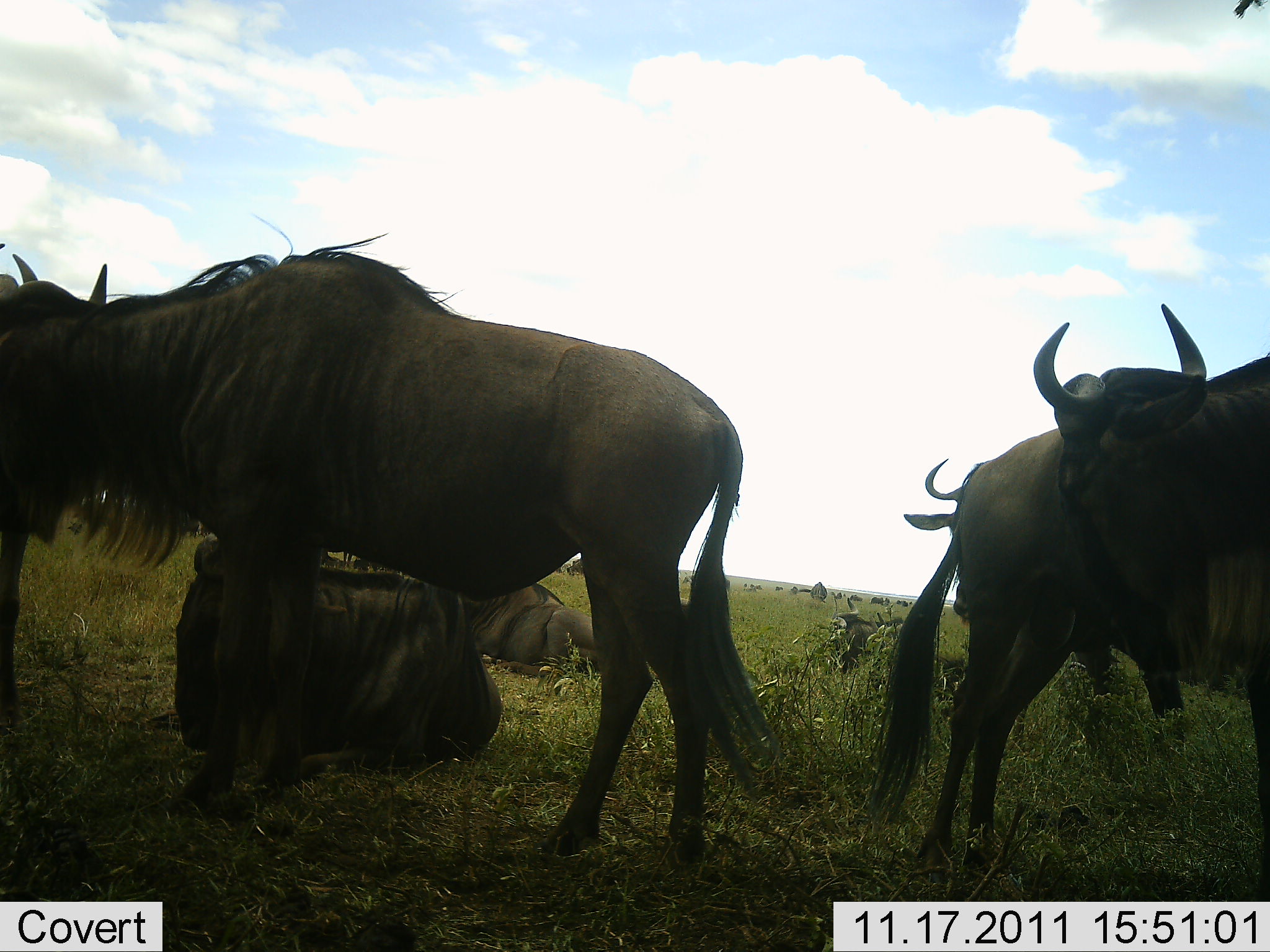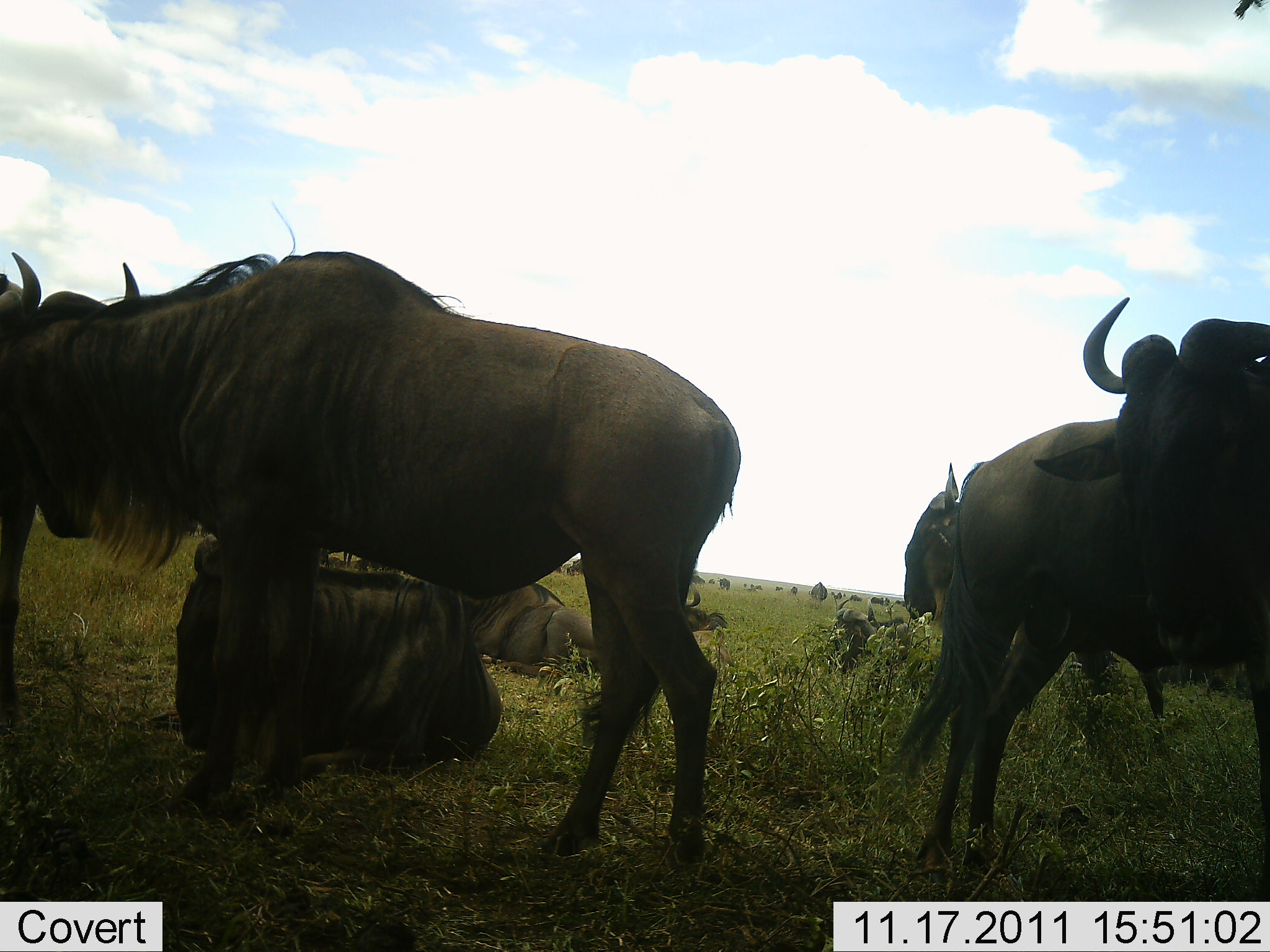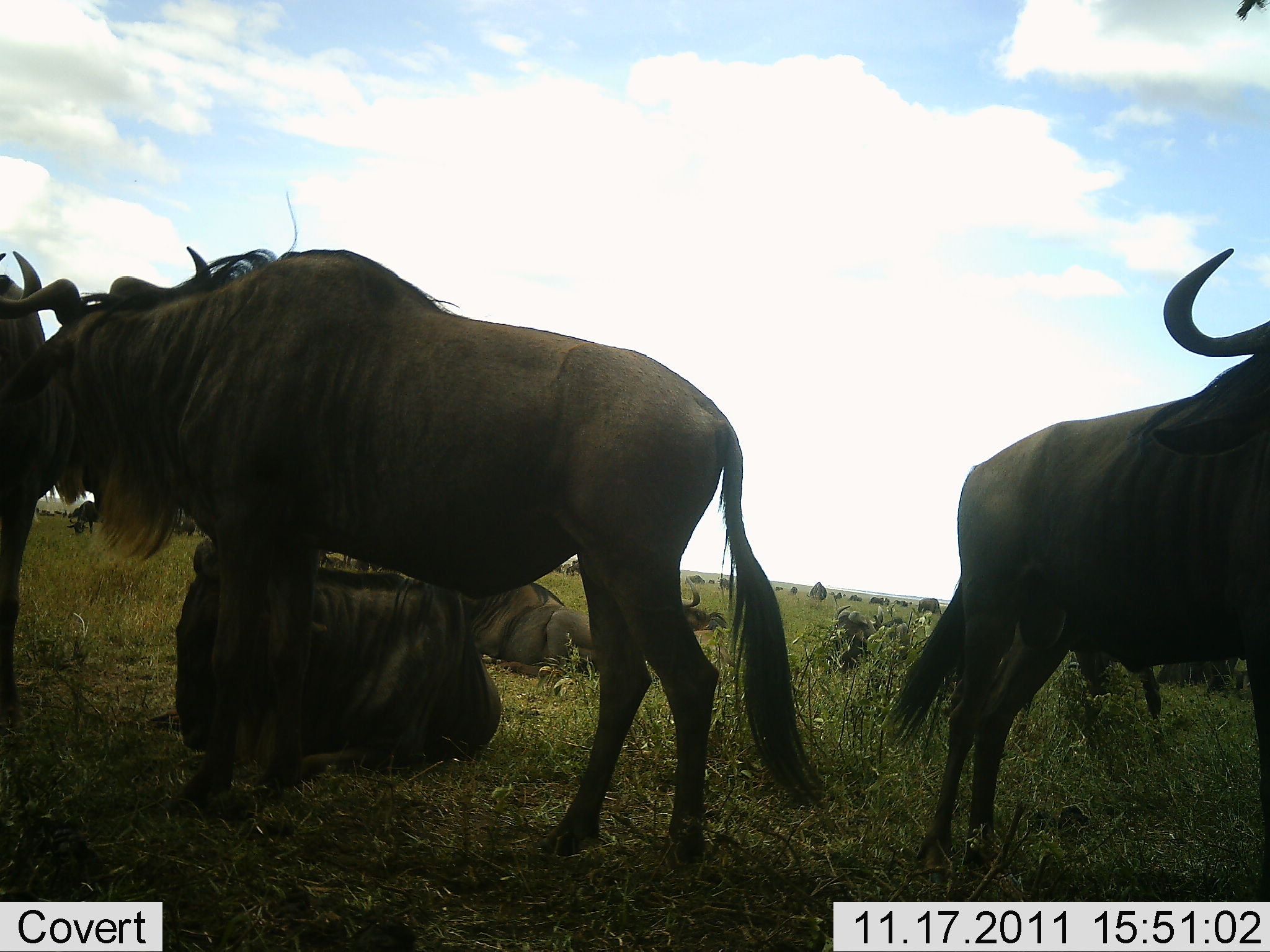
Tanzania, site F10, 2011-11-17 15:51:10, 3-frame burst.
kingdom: Animalia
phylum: Chordata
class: Mammalia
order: Artiodactyla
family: Bovidae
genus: Connochaetes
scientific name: Connochaetes taurinus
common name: blue wildebeest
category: wildebeest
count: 11-50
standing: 75%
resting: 92%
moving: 8%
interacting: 25%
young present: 0%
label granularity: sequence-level